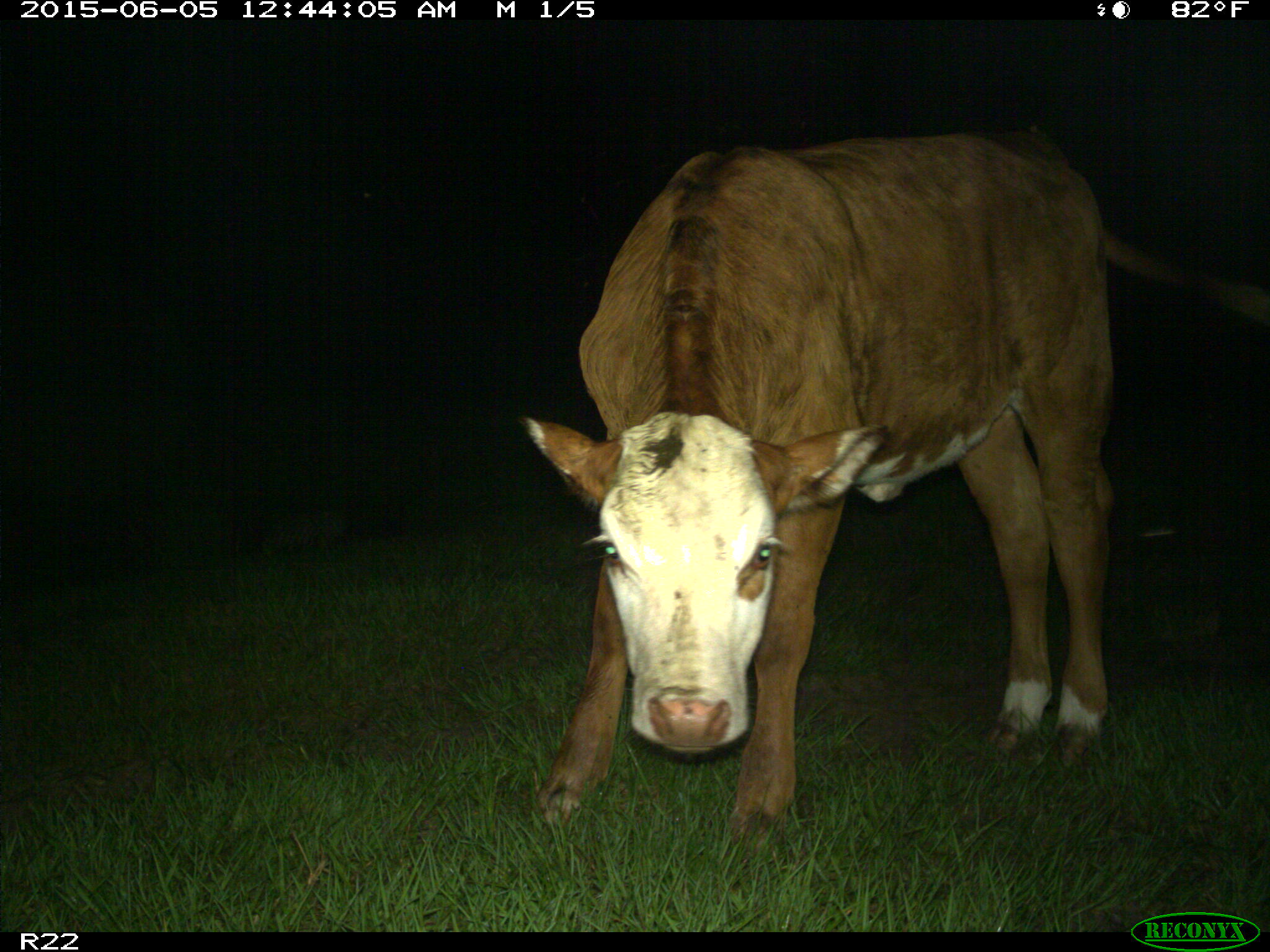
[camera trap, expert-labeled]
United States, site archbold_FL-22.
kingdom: Animalia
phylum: Chordata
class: Mammalia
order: Artiodactyla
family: Bovidae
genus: Bos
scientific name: Bos taurus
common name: domestic cow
Bos taurus (domestic cow).